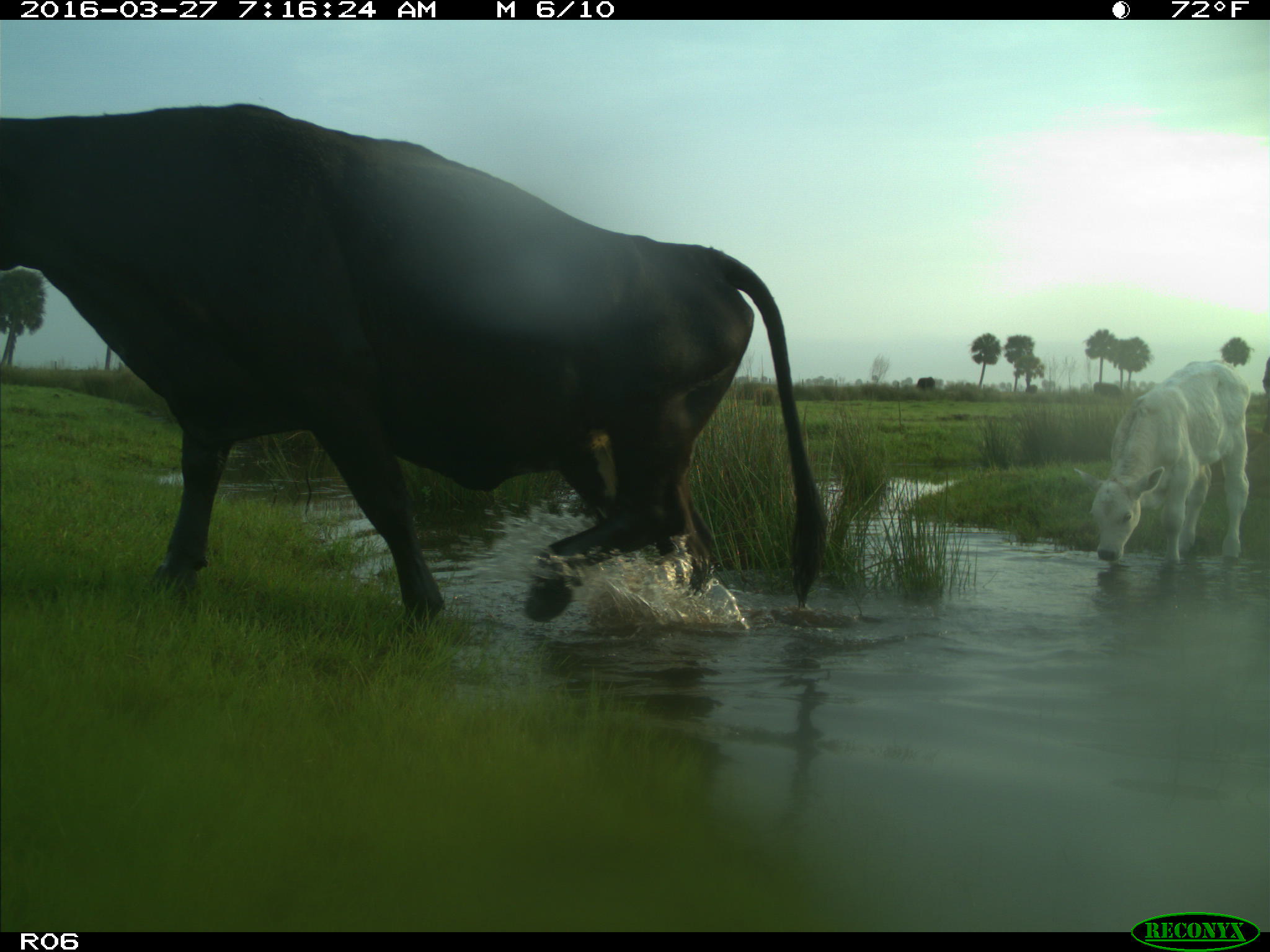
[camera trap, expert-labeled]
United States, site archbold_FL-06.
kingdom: Animalia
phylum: Chordata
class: Mammalia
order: Artiodactyla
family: Bovidae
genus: Bos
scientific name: Bos taurus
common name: domestic cow